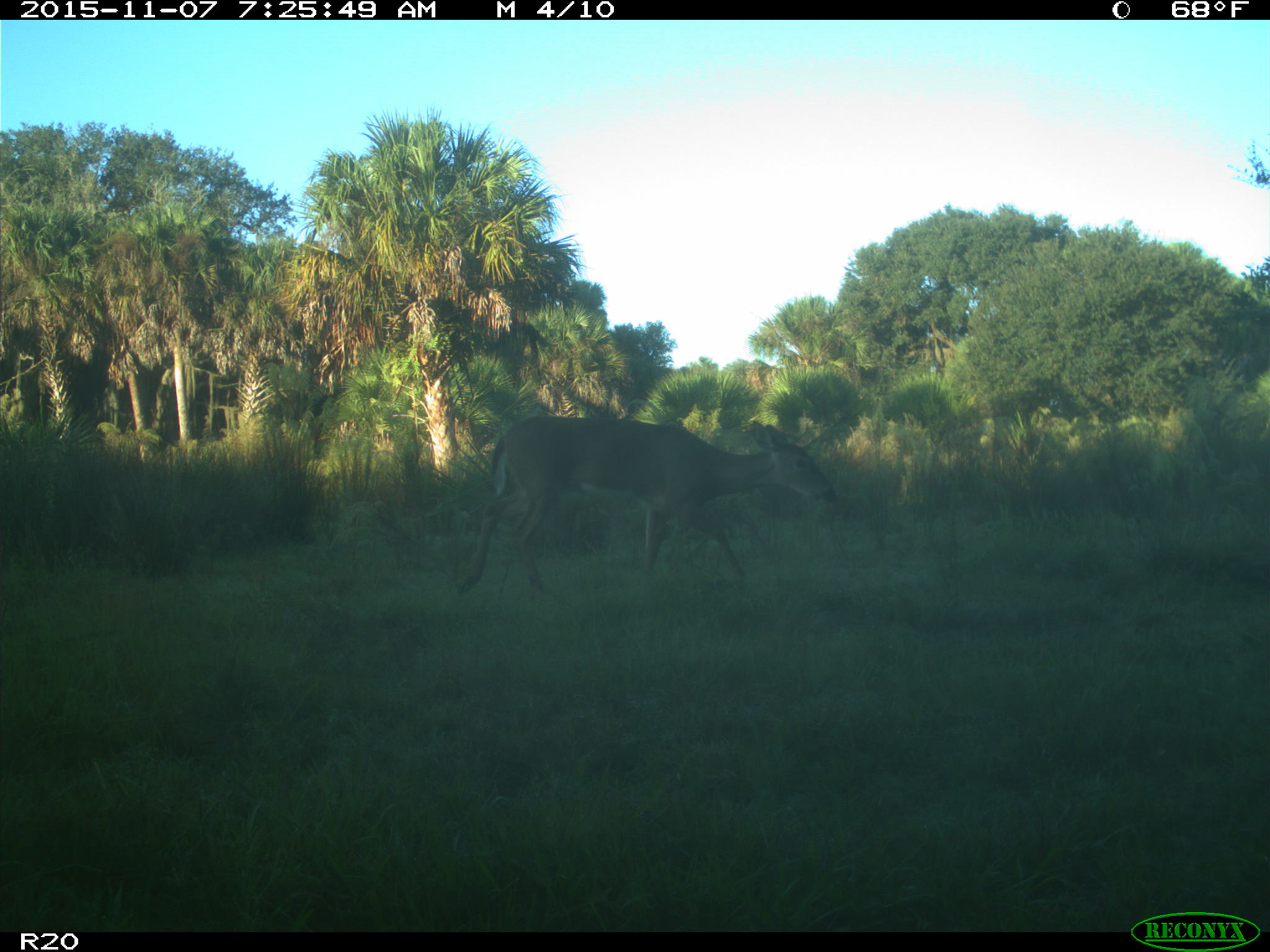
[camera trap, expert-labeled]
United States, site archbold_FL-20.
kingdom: Animalia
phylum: Chordata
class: Mammalia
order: Artiodactyla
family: Cervidae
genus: Odocoileus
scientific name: Odocoileus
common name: deer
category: unidentified deer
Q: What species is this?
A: Unidentified deer (deer) (Odocoileus).